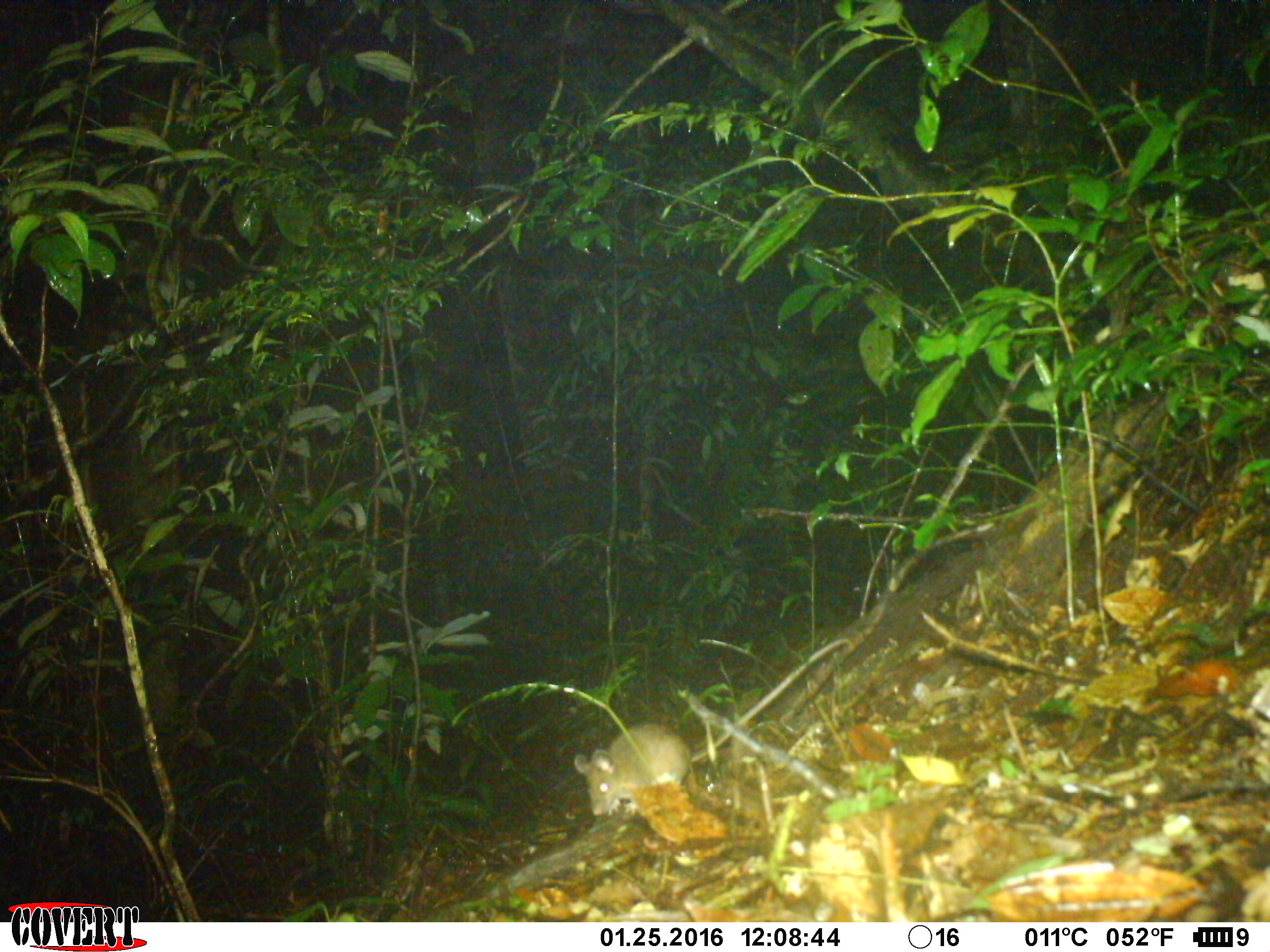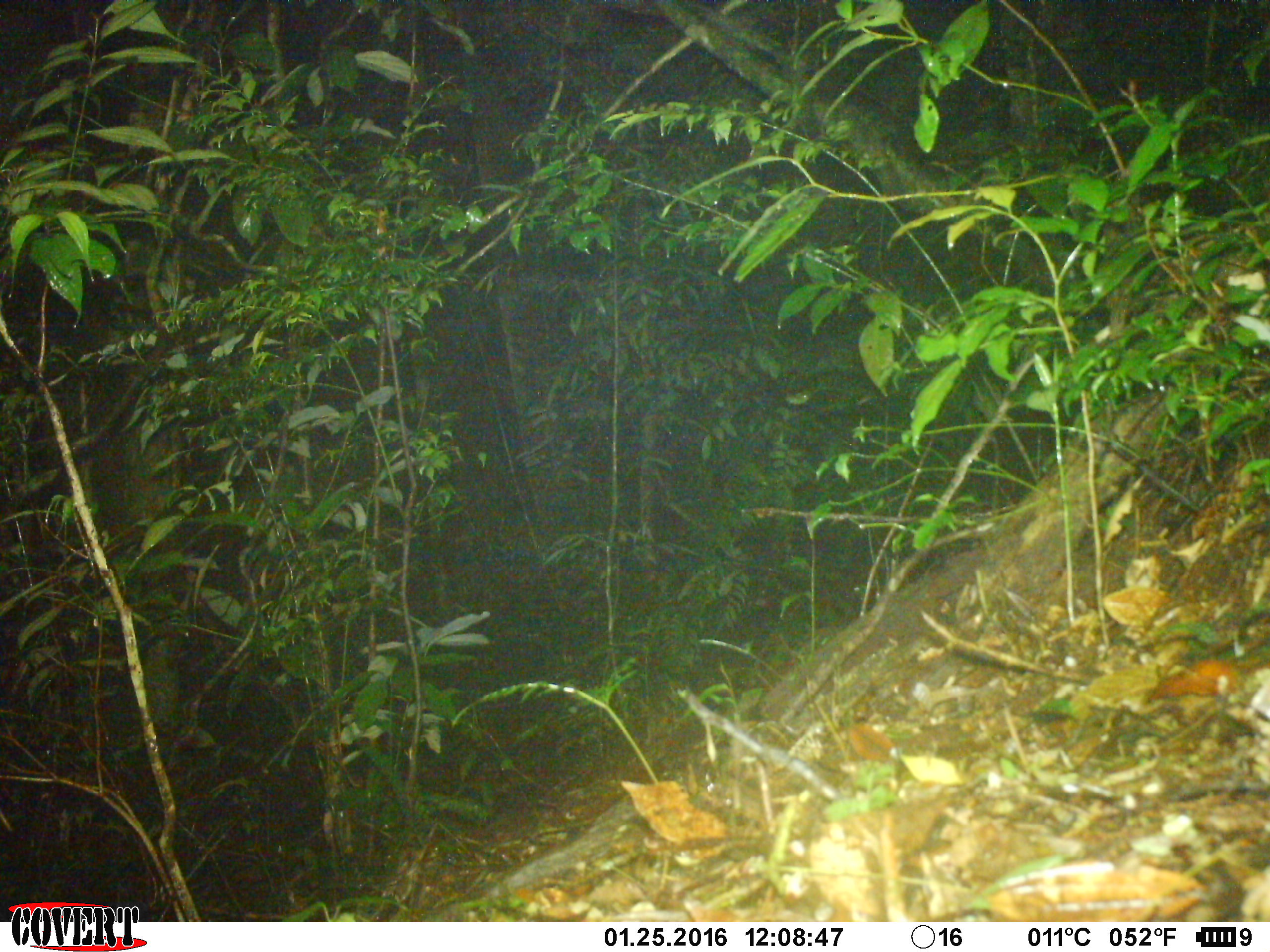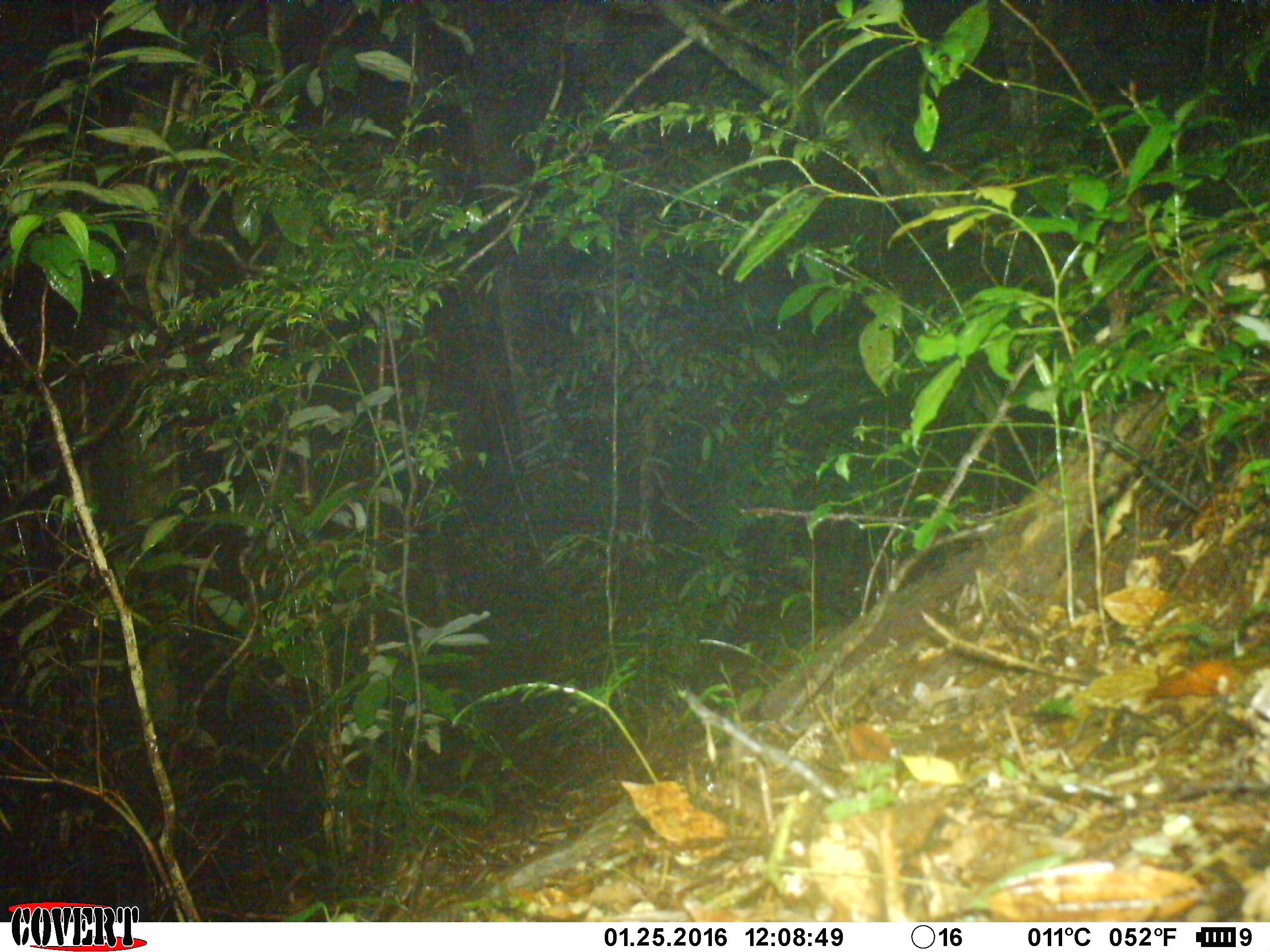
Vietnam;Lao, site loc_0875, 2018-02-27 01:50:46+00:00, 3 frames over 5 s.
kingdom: Animalia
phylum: Chordata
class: Mammalia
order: Rodentia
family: Muridae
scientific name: Muridae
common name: old-world mice and rats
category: unidentified murid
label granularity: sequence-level